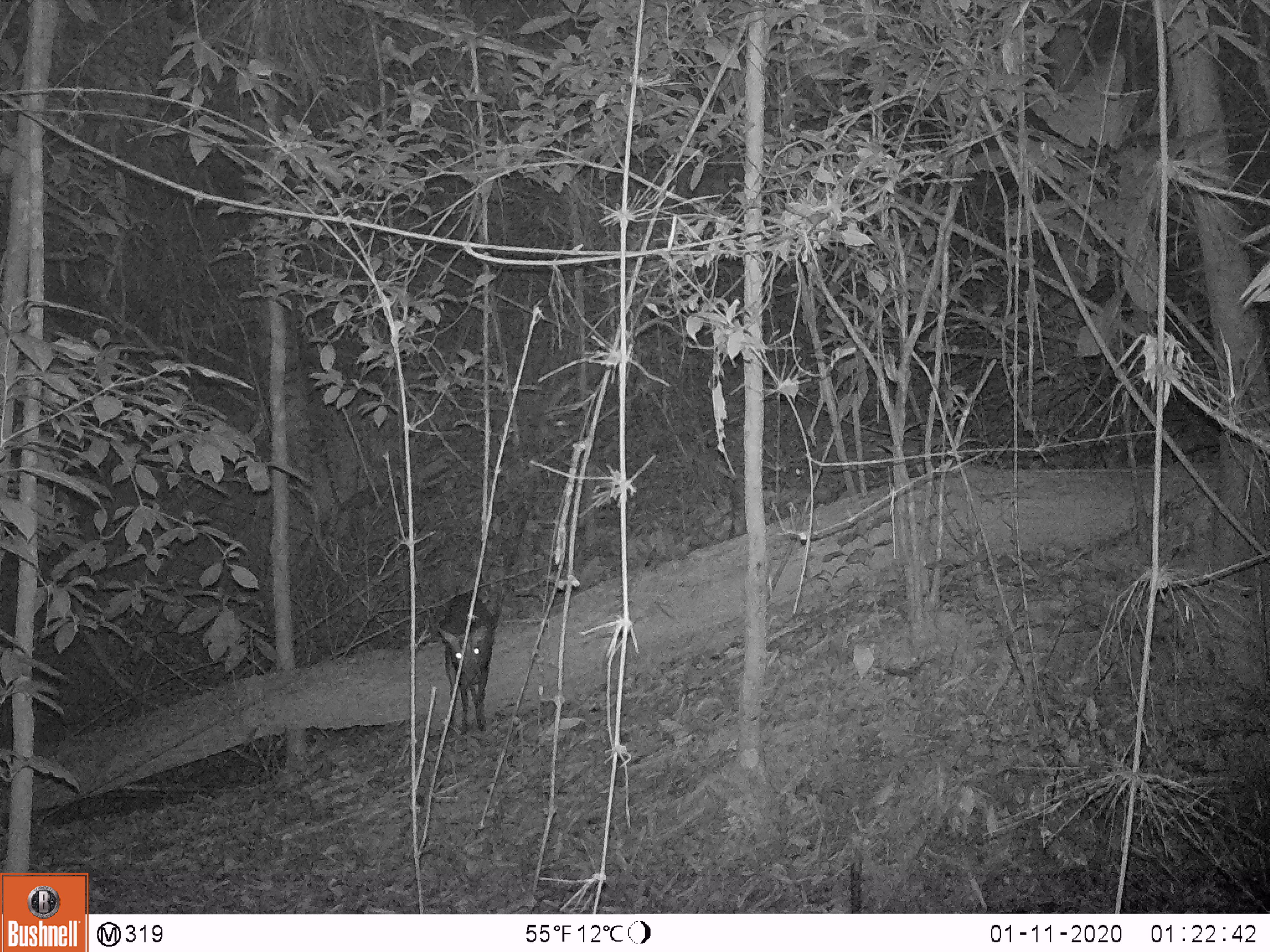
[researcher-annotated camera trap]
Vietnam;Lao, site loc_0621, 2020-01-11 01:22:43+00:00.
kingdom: Animalia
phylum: Chordata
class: Mammalia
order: Artiodactyla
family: Cervidae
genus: Muntiacus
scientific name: Muntiacus rooseveltorum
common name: roosevelt's muntjac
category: roosevelts muntjac group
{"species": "roosevelts muntjac group (roosevelt's muntjac) (Muntiacus rooseveltorum)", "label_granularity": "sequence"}